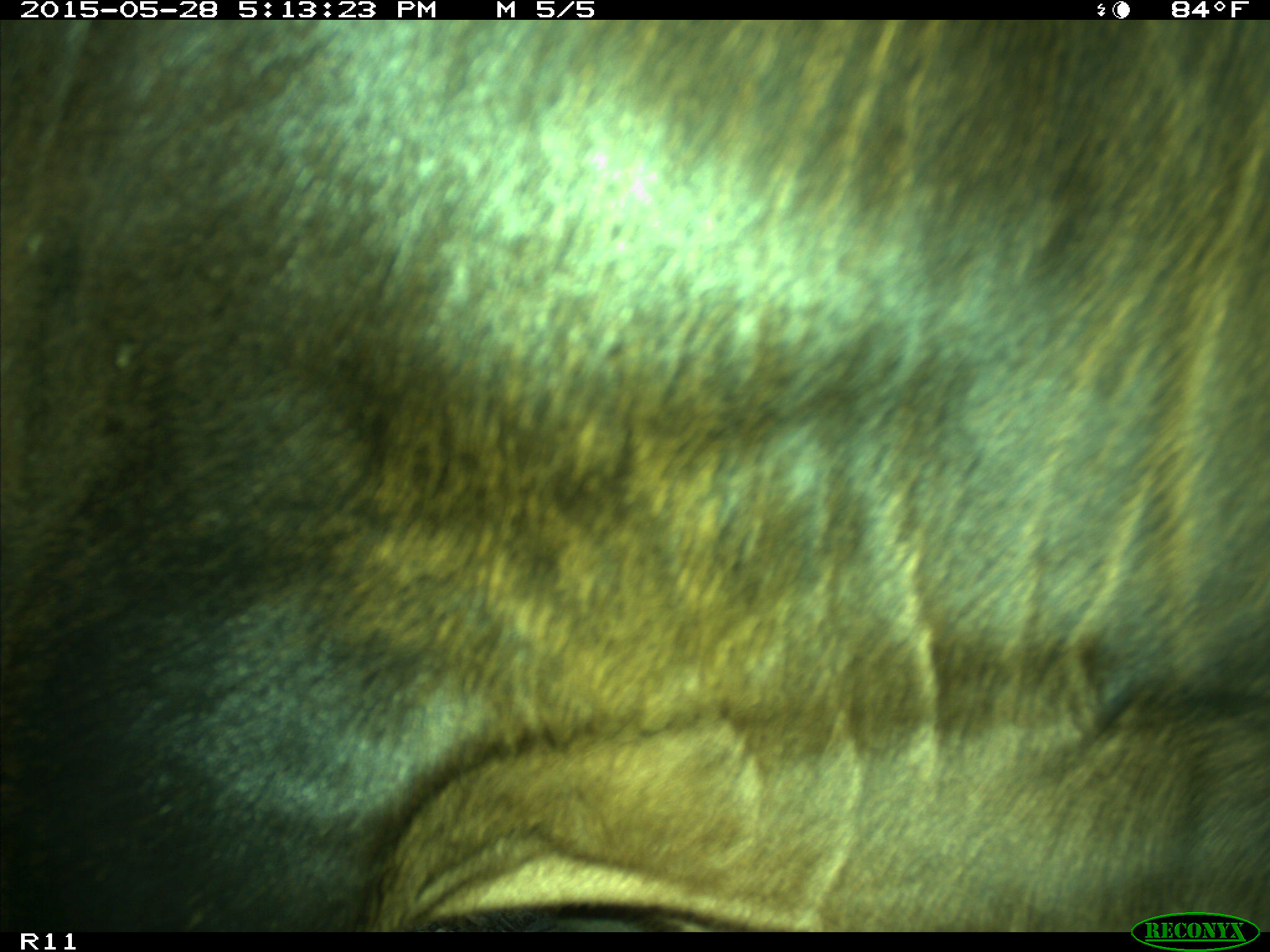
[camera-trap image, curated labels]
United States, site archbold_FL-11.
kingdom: Animalia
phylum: Chordata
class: Mammalia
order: Artiodactyla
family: Bovidae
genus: Bos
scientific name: Bos taurus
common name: domestic cow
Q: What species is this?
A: Bos taurus (domestic cow).